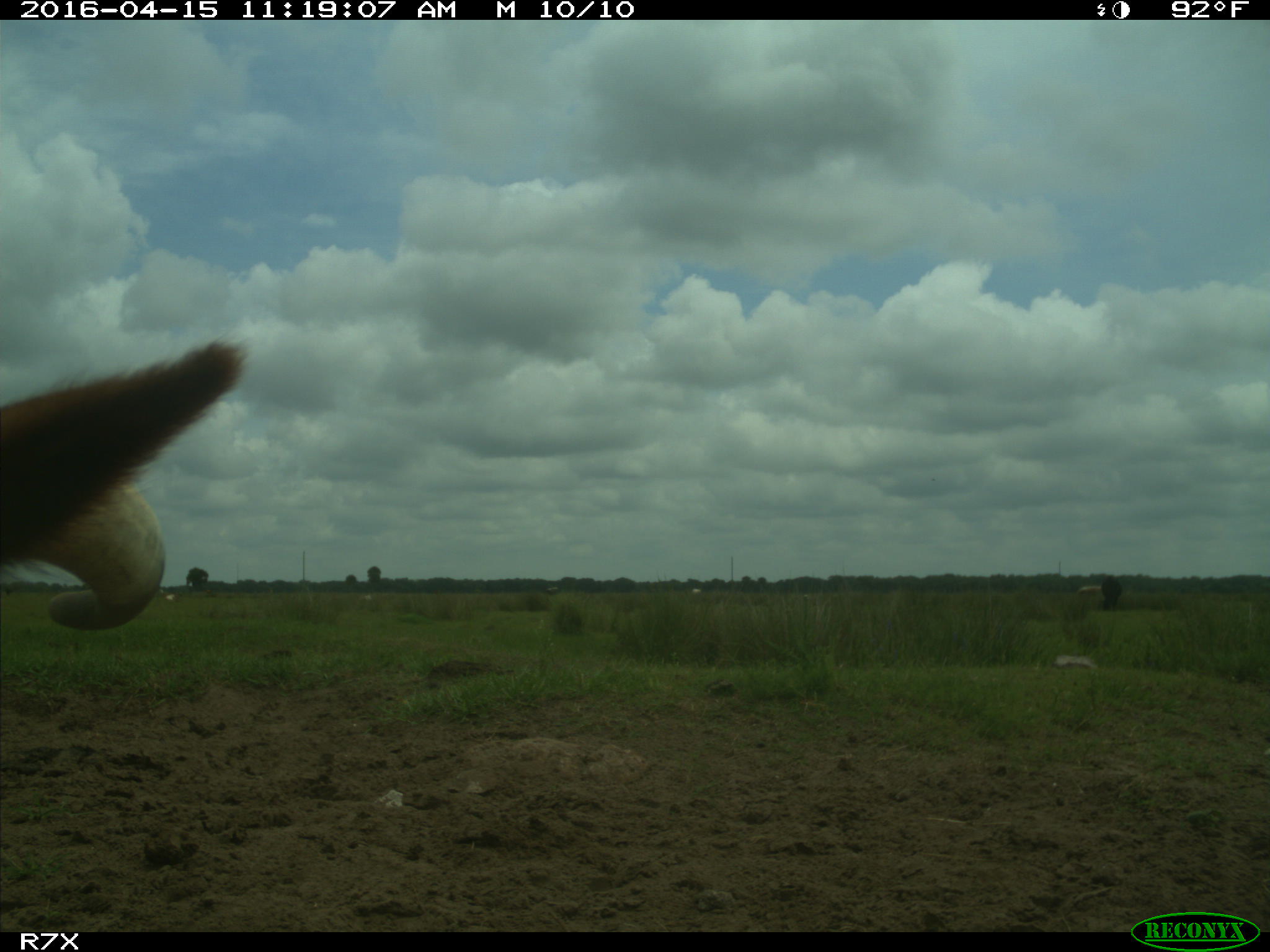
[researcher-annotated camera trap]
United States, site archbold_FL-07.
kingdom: Animalia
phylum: Chordata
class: Mammalia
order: Artiodactyla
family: Bovidae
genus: Bos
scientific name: Bos taurus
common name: domestic cow